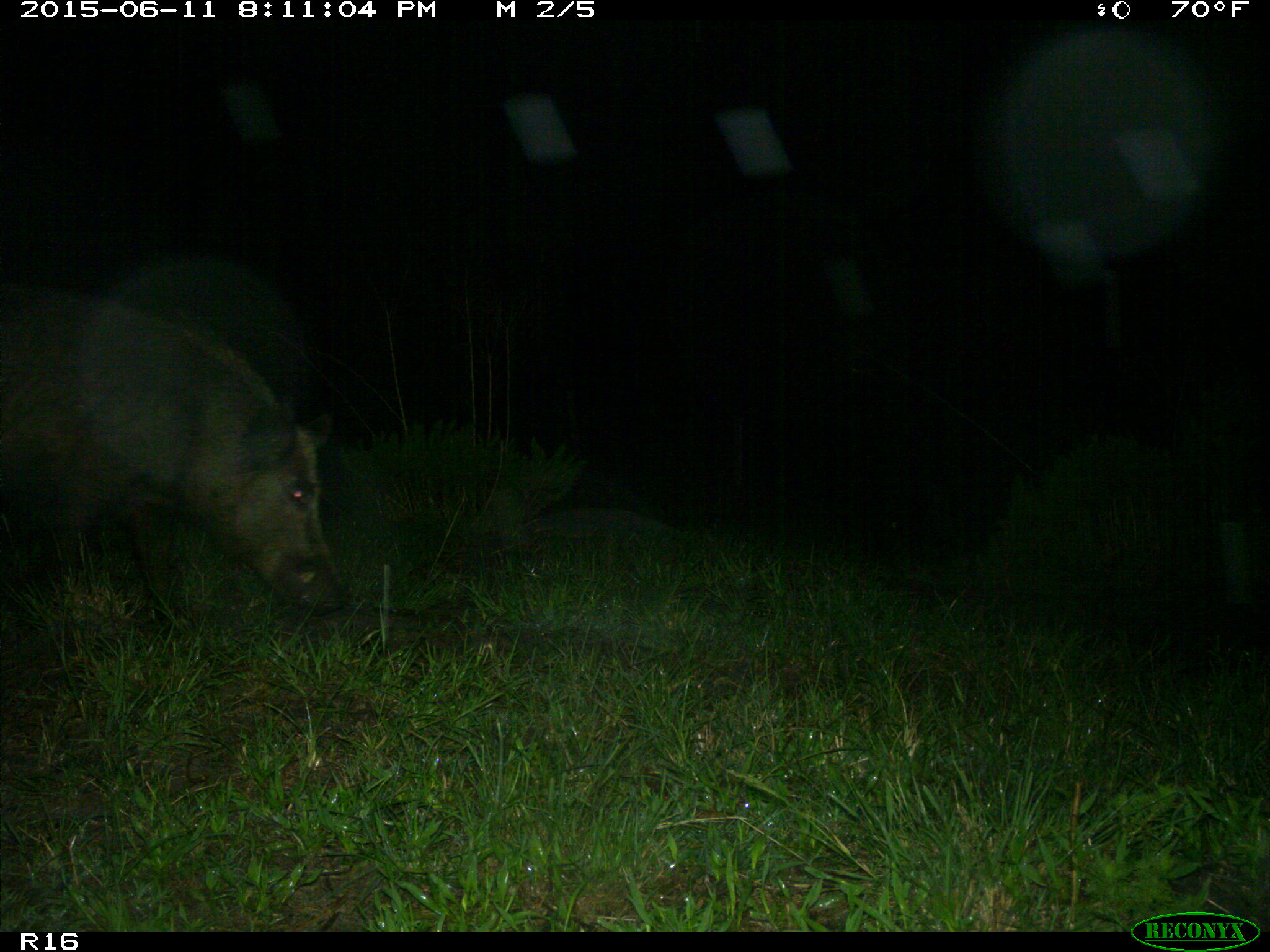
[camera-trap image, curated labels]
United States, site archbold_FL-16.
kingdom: Animalia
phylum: Chordata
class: Mammalia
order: Artiodactyla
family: Suidae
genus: Sus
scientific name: Sus scrofa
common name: wild boar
Sus scrofa (wild boar).